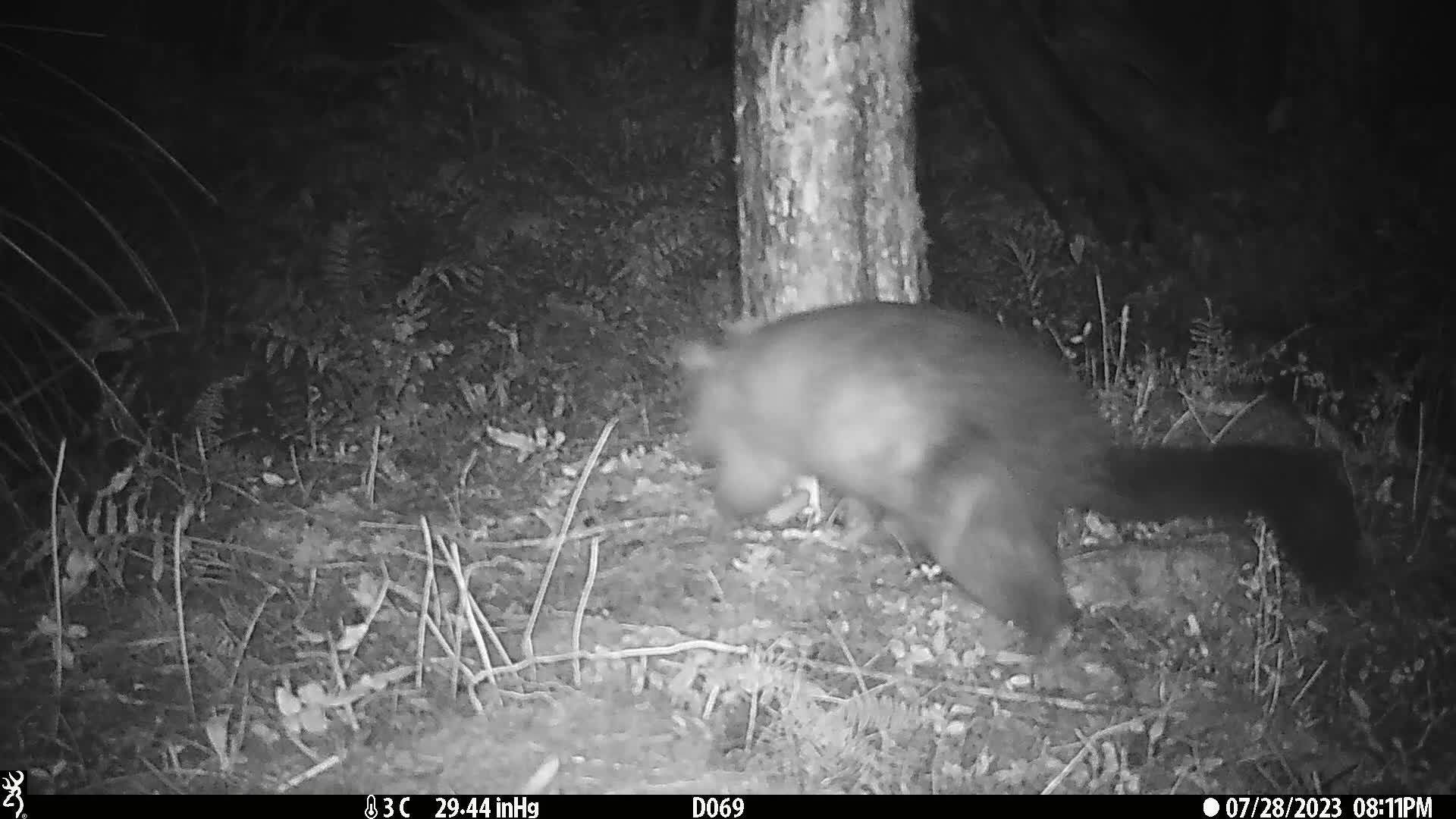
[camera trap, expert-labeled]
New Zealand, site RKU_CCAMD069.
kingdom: Animalia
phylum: Chordata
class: Mammalia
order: Diprotodontia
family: Phalangeridae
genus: Trichosurus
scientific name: Trichosurus vulpecula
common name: common brushtail possum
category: possum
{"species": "possum (common brushtail possum) (Trichosurus vulpecula)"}